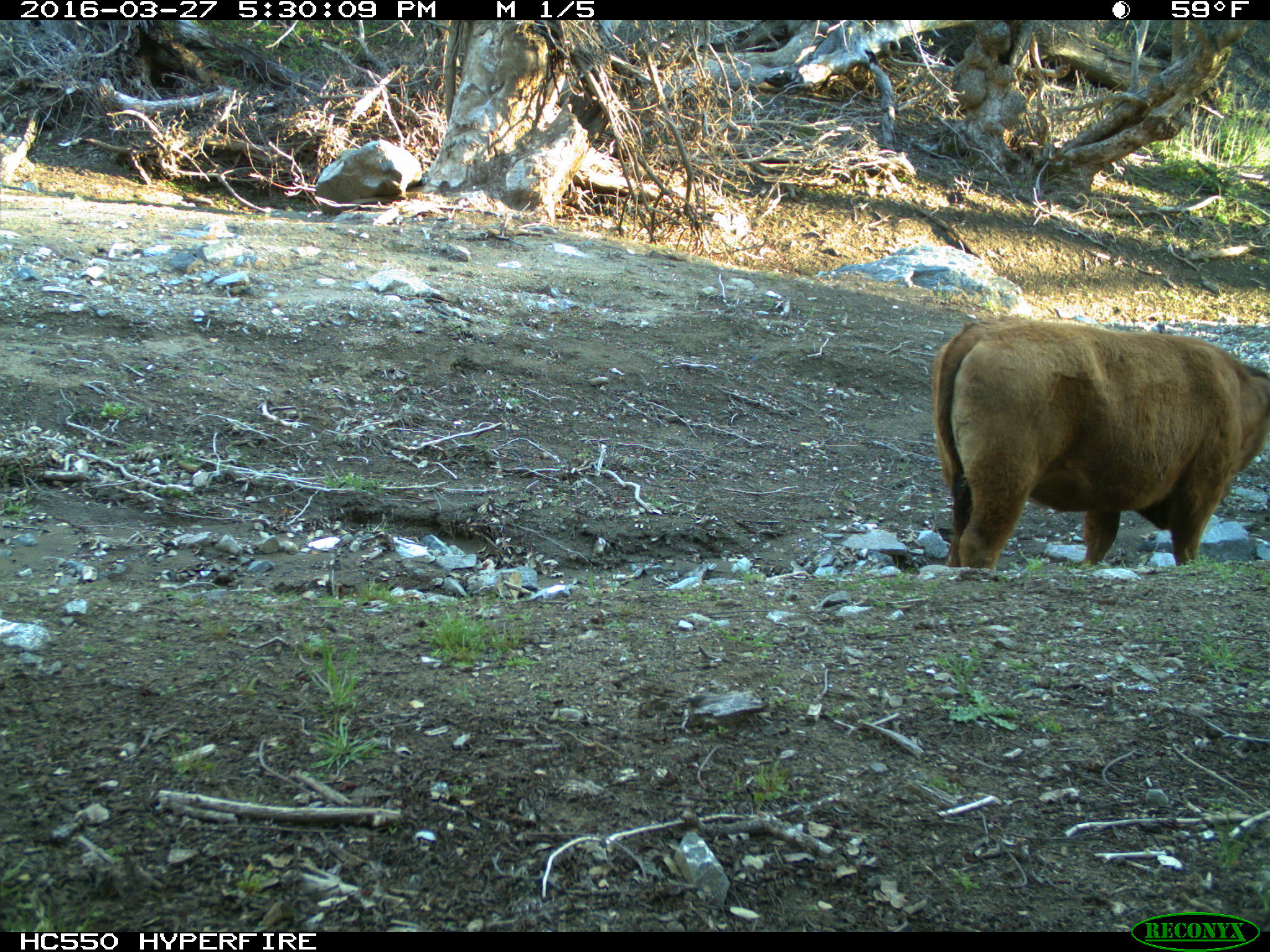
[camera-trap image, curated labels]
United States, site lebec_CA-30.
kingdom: Animalia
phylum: Chordata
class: Mammalia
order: Artiodactyla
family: Bovidae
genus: Bos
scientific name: Bos taurus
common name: domestic cow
Bos taurus (domestic cow).